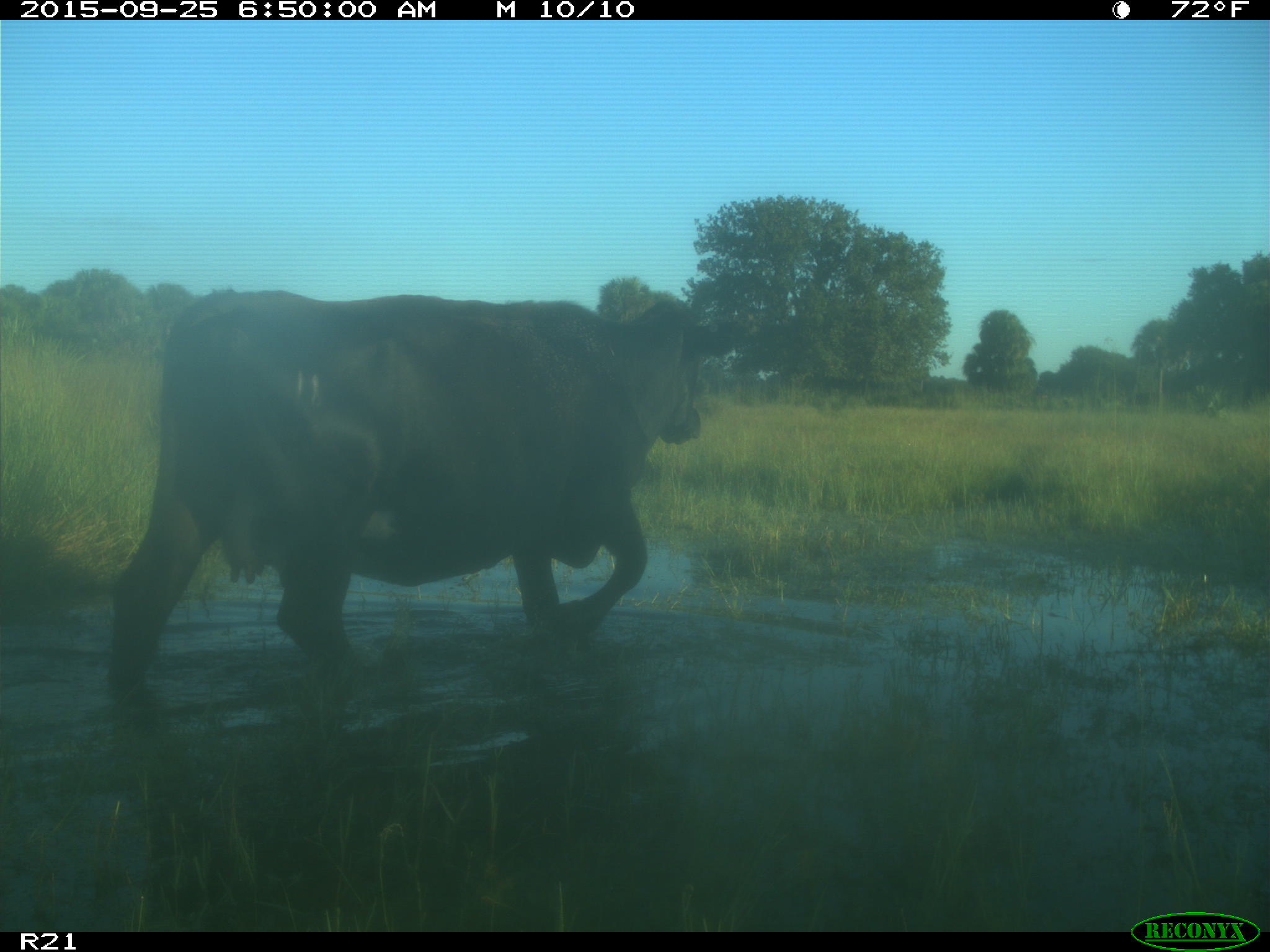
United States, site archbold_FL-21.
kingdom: Animalia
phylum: Chordata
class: Mammalia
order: Artiodactyla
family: Bovidae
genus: Bos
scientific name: Bos taurus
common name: domestic cow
Bos taurus (domestic cow).